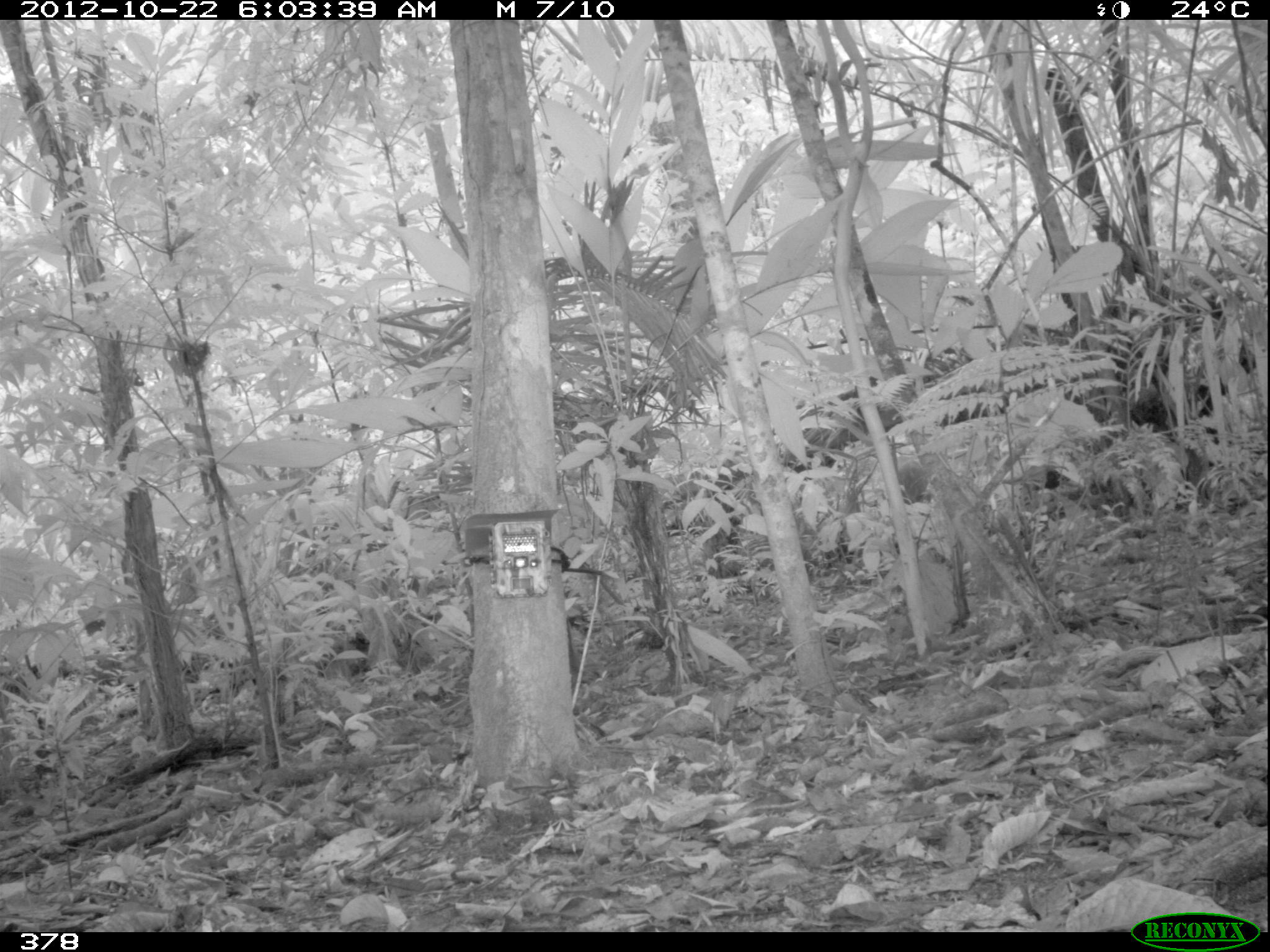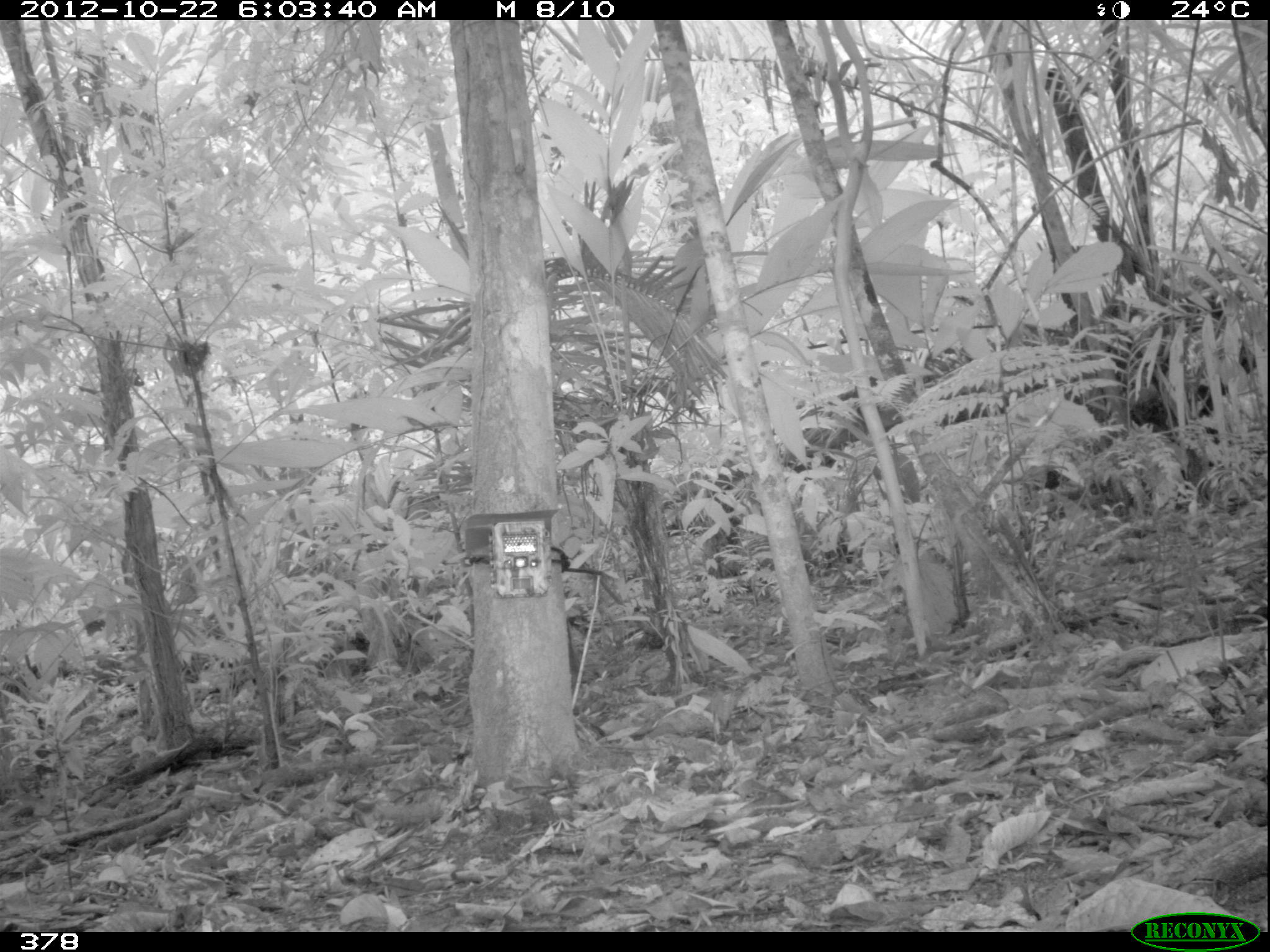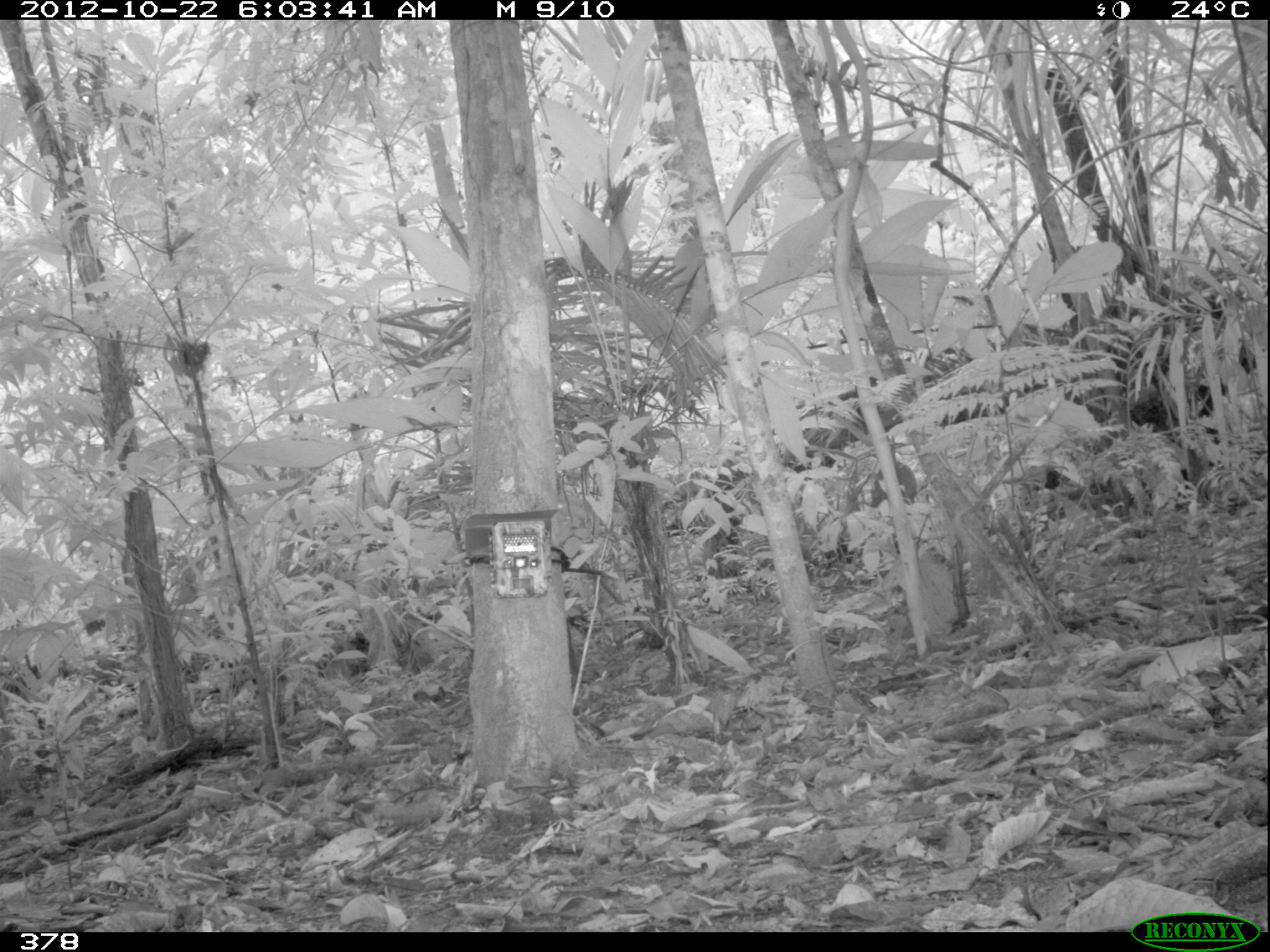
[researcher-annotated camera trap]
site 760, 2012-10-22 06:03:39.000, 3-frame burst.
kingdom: Animalia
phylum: Chordata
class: Mammalia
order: Artiodactyla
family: Cervidae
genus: Mazama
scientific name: Mazama americana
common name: red brocket